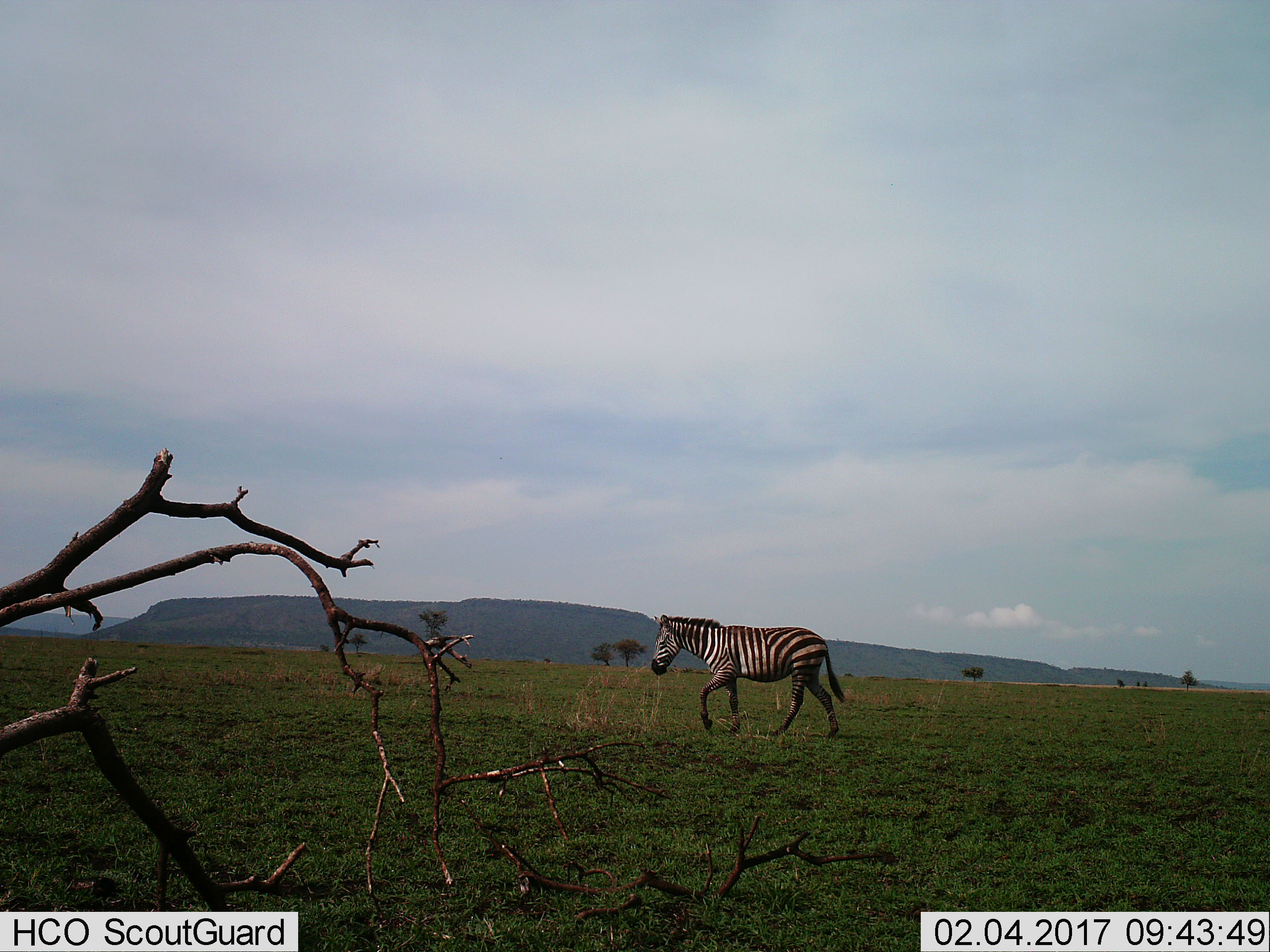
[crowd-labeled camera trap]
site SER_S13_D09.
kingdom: Animalia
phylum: Chordata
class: Mammalia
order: Perissodactyla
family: Equidae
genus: Equus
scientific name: Equus quagga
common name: plains zebra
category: zebraplains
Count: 1.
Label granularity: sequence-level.